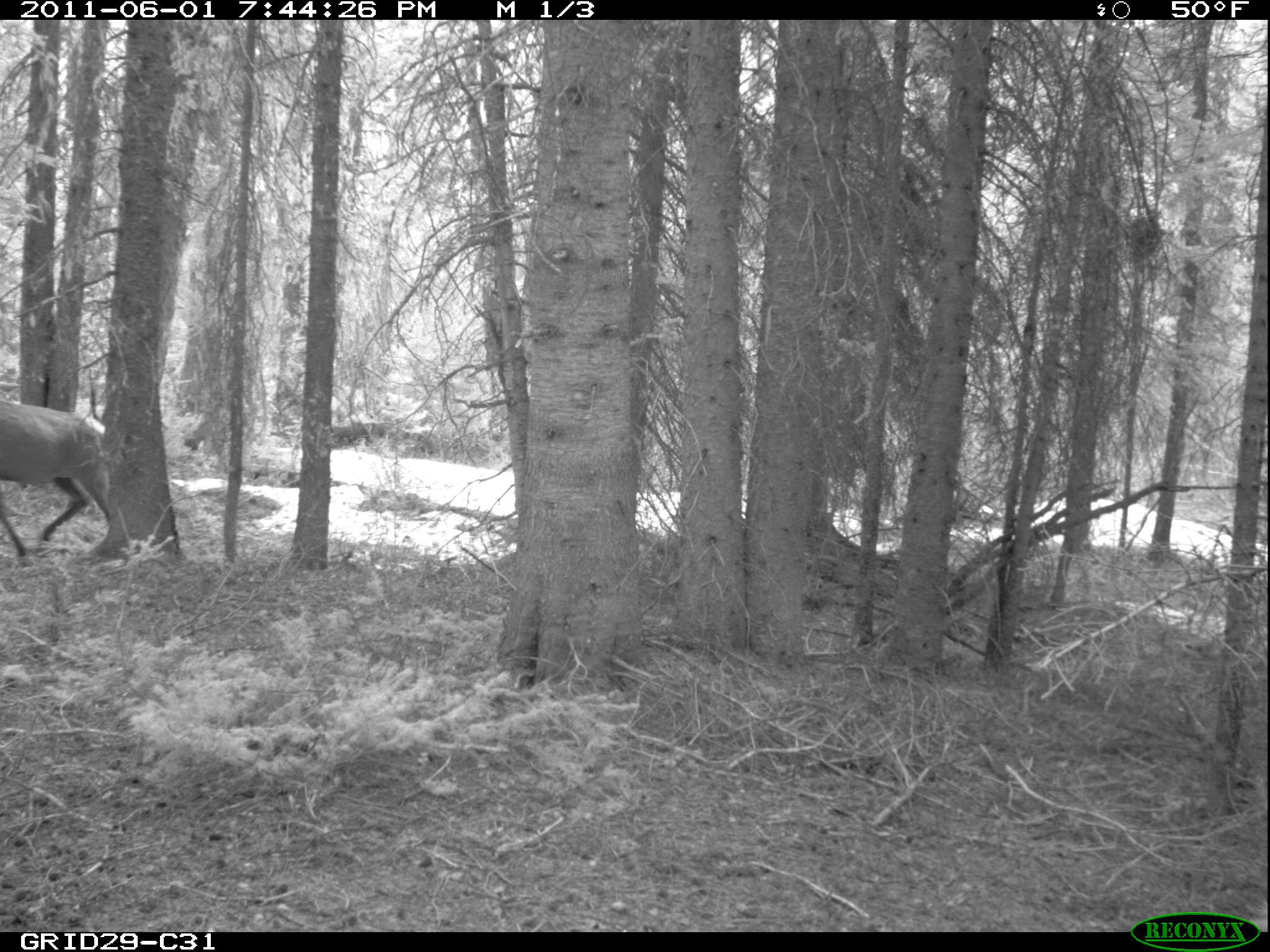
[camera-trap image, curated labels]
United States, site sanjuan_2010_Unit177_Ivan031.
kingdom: Animalia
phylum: Chordata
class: Mammalia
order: Artiodactyla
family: Cervidae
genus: Cervus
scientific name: Cervus elaphus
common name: red deer